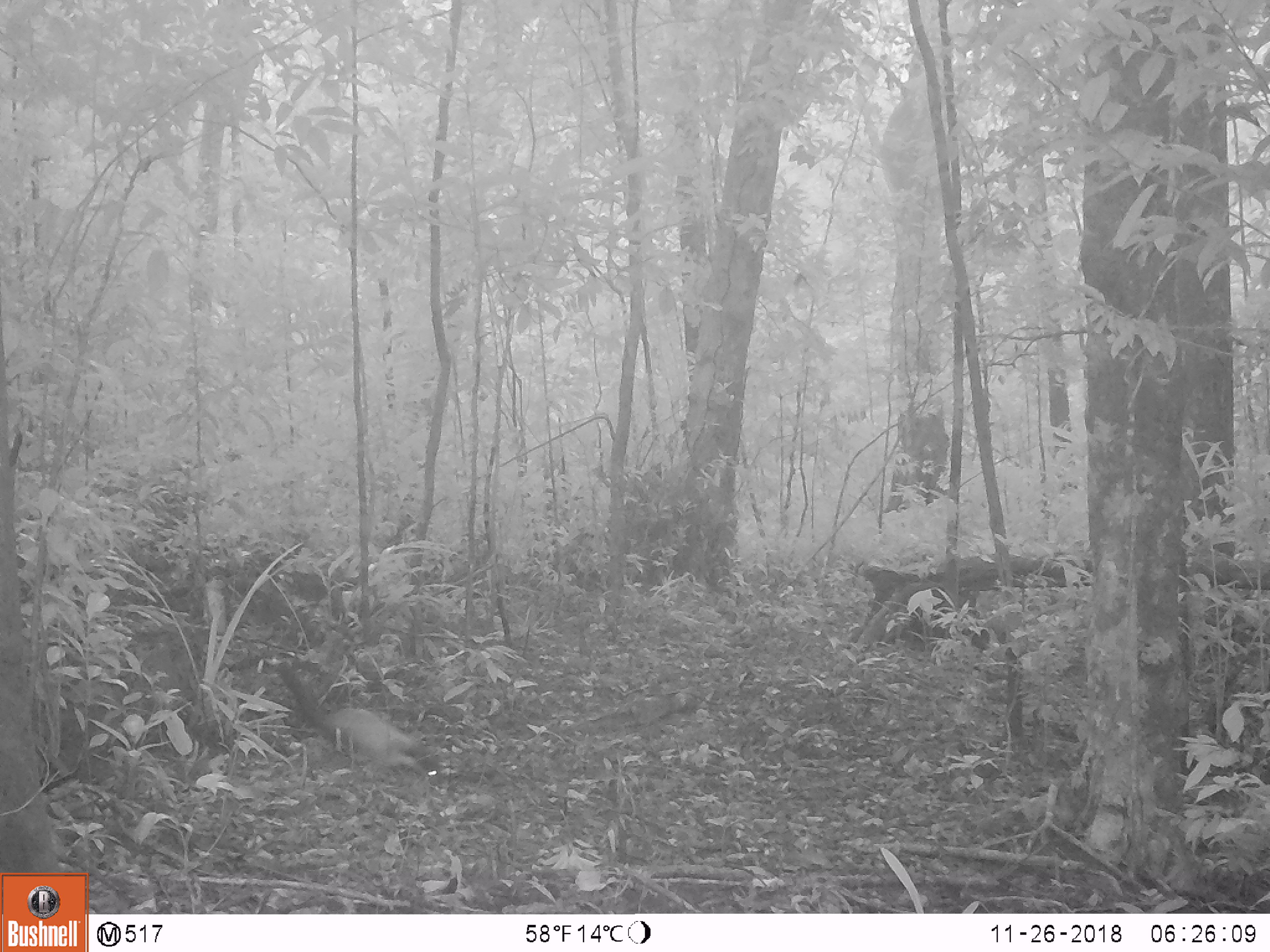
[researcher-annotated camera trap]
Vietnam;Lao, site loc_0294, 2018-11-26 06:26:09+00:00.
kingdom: Animalia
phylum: Chordata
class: Mammalia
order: Carnivora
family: Mustelidae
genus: Martes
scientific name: Martes flavigula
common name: yellow-throated marten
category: yellow throated marten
Yellow throated marten (yellow-throated marten) (Martes flavigula). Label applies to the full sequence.